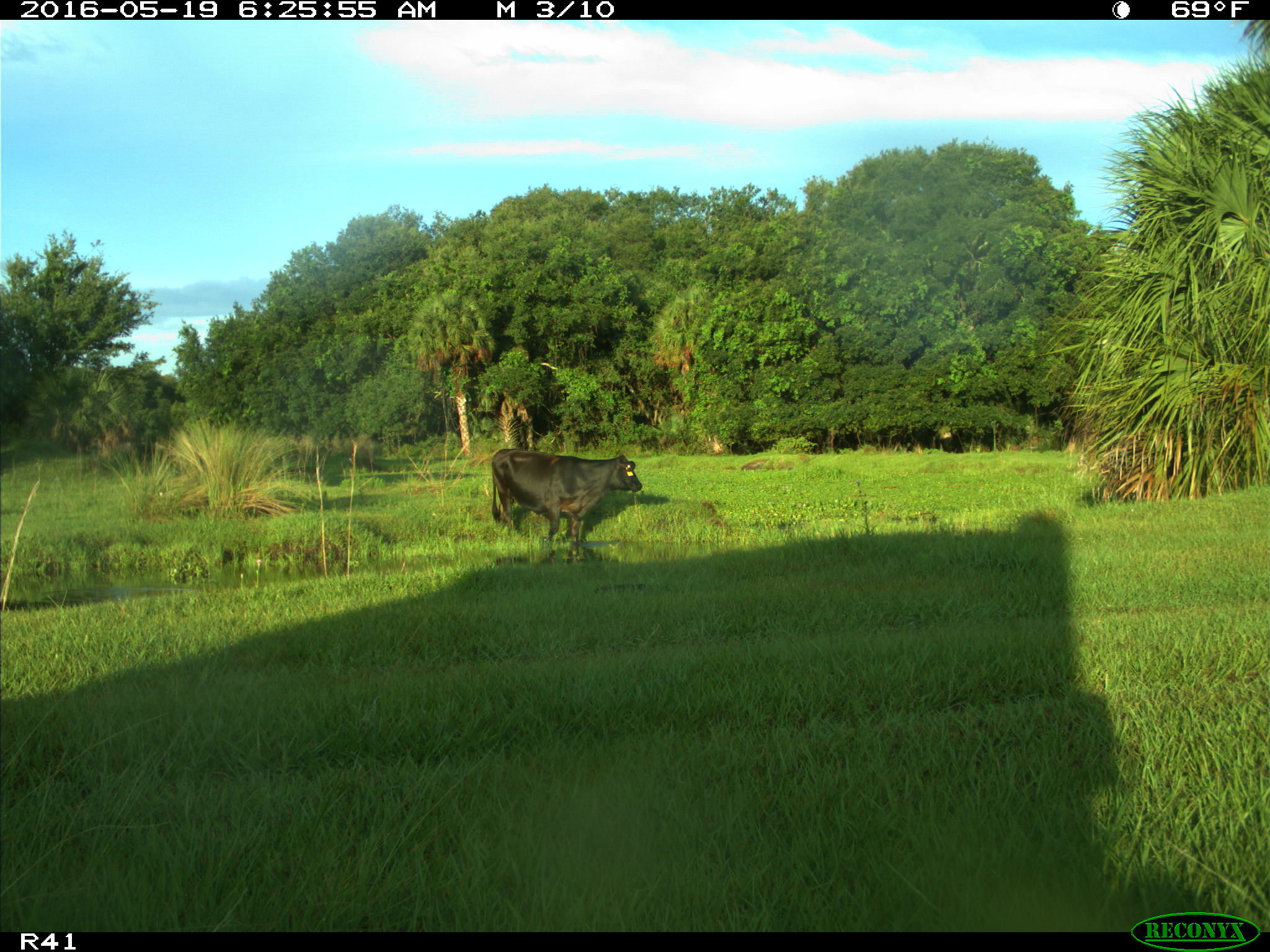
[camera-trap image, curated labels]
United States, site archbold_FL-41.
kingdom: Animalia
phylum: Chordata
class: Mammalia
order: Artiodactyla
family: Bovidae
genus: Bos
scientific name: Bos taurus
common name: domestic cow